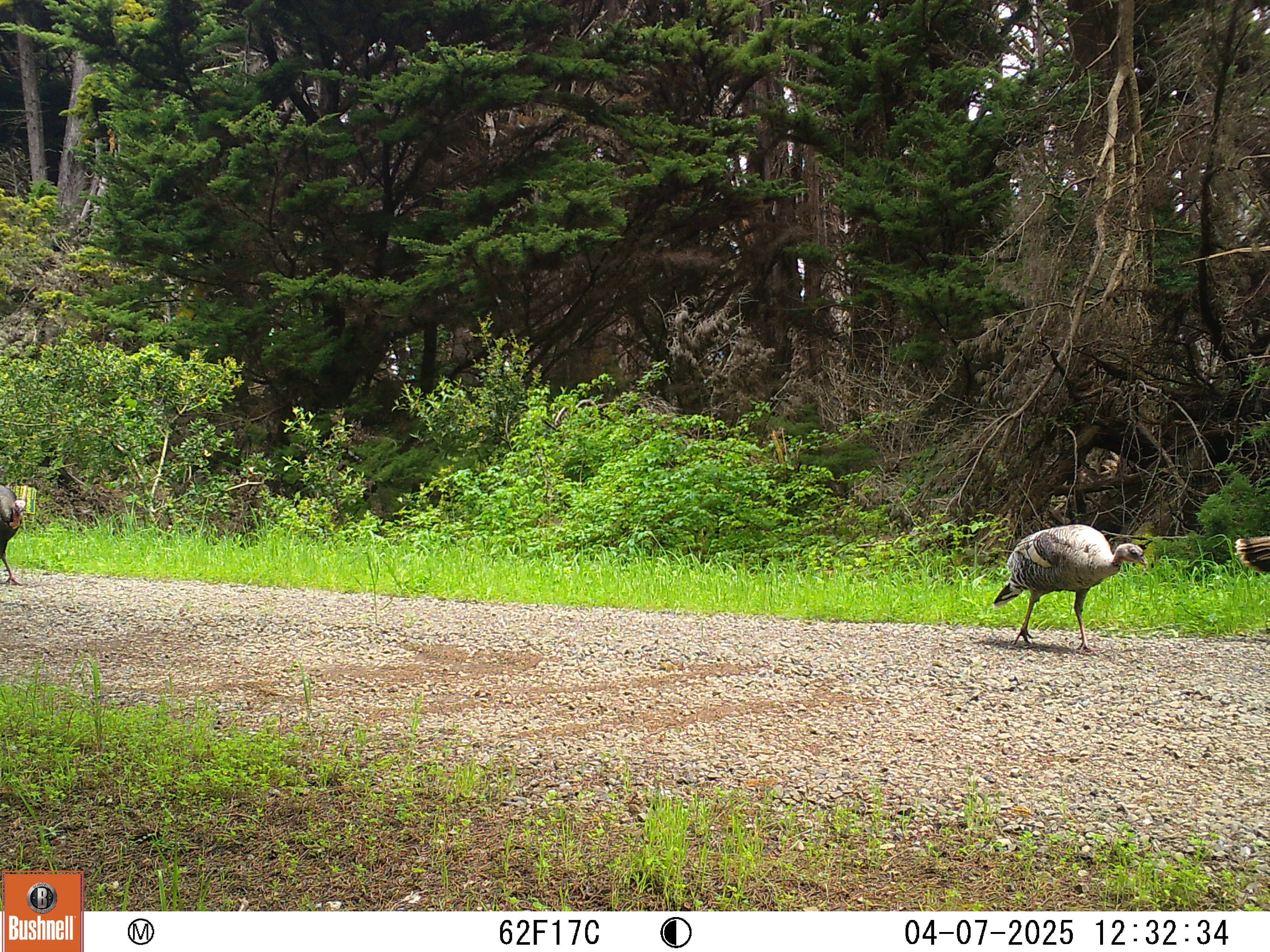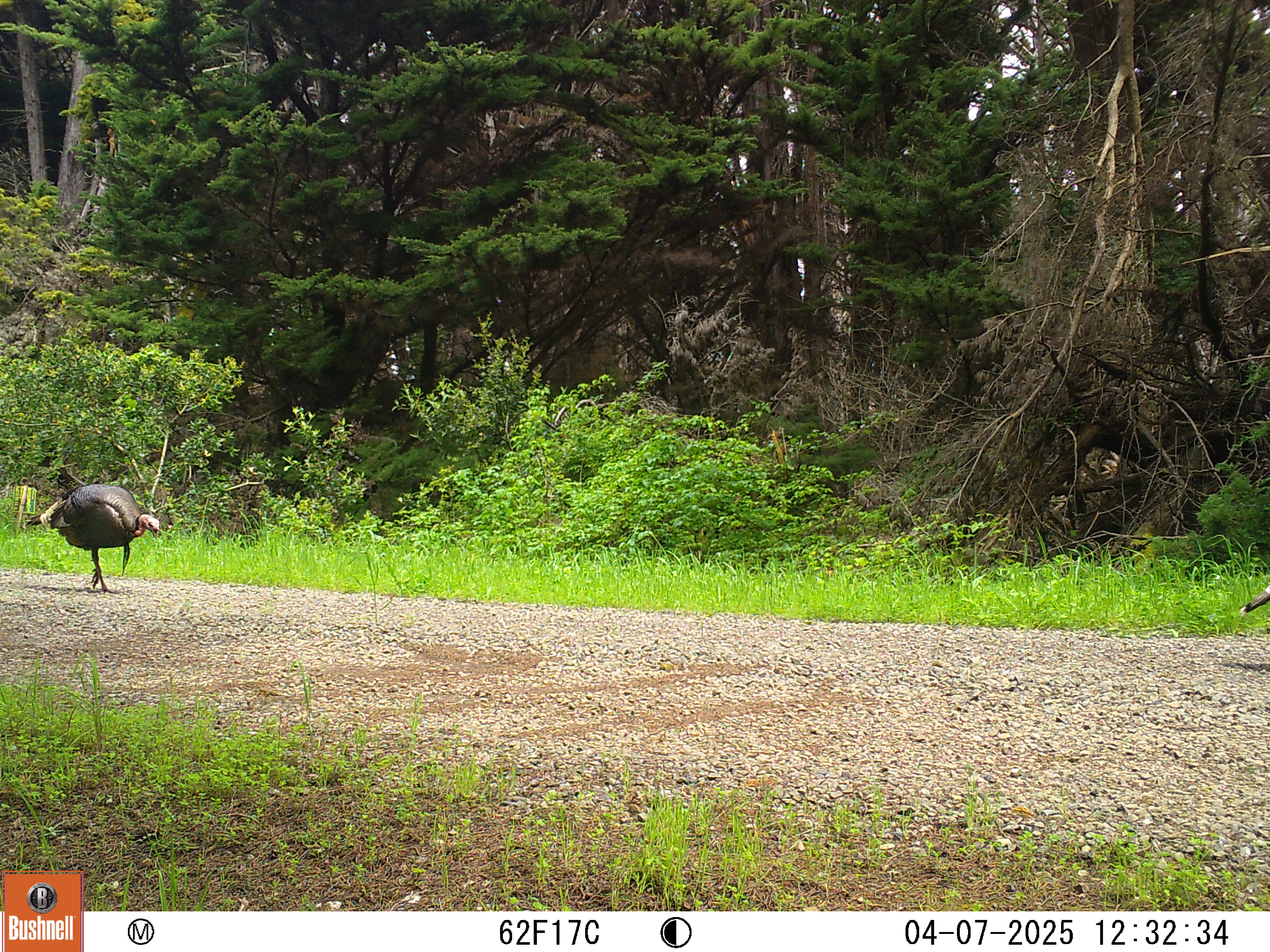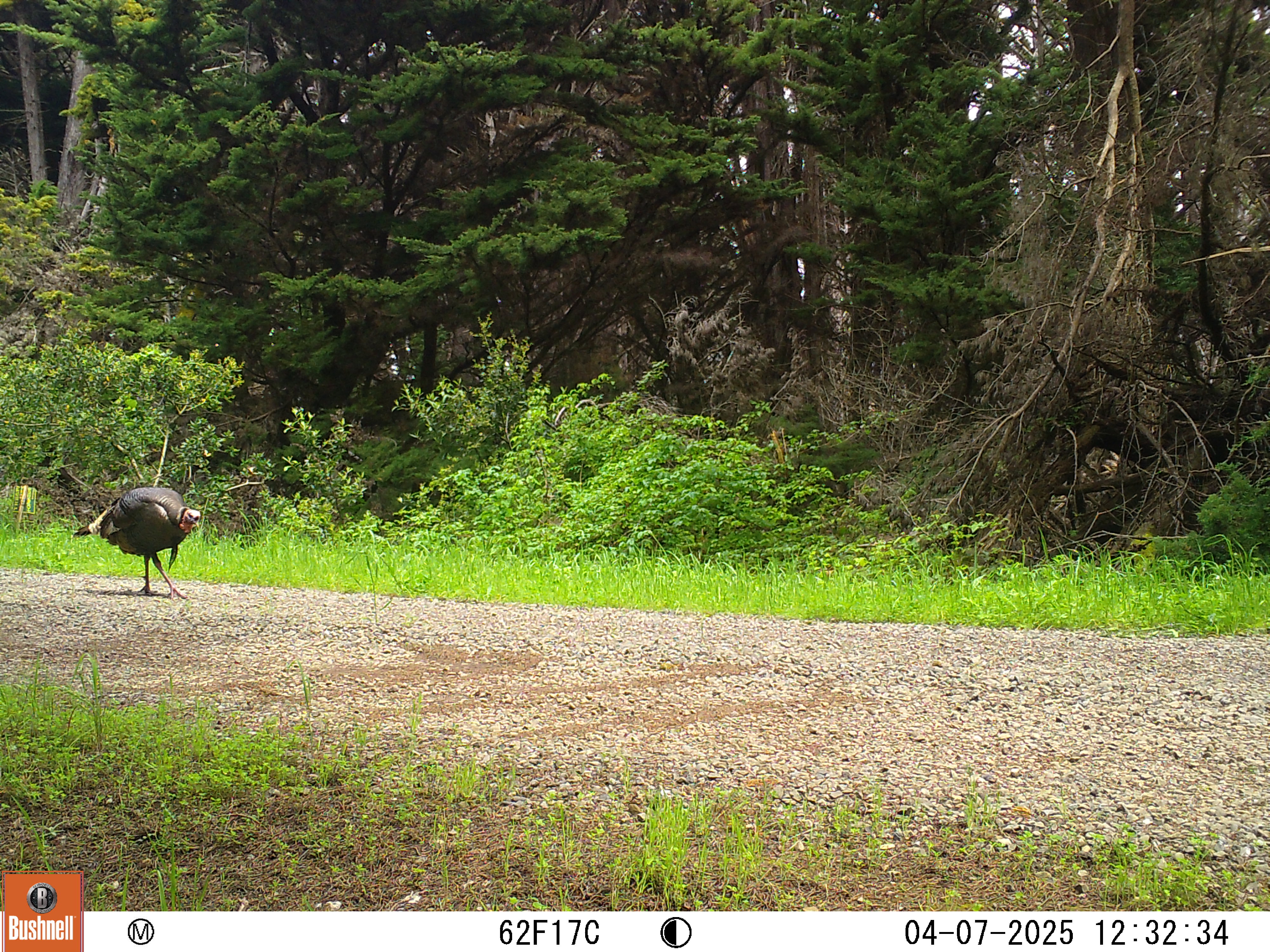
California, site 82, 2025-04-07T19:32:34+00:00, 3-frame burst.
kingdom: Animalia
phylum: Chordata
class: Aves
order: Galliformes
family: Phasianidae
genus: Meleagris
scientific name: Meleagris gallopavo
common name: turkey